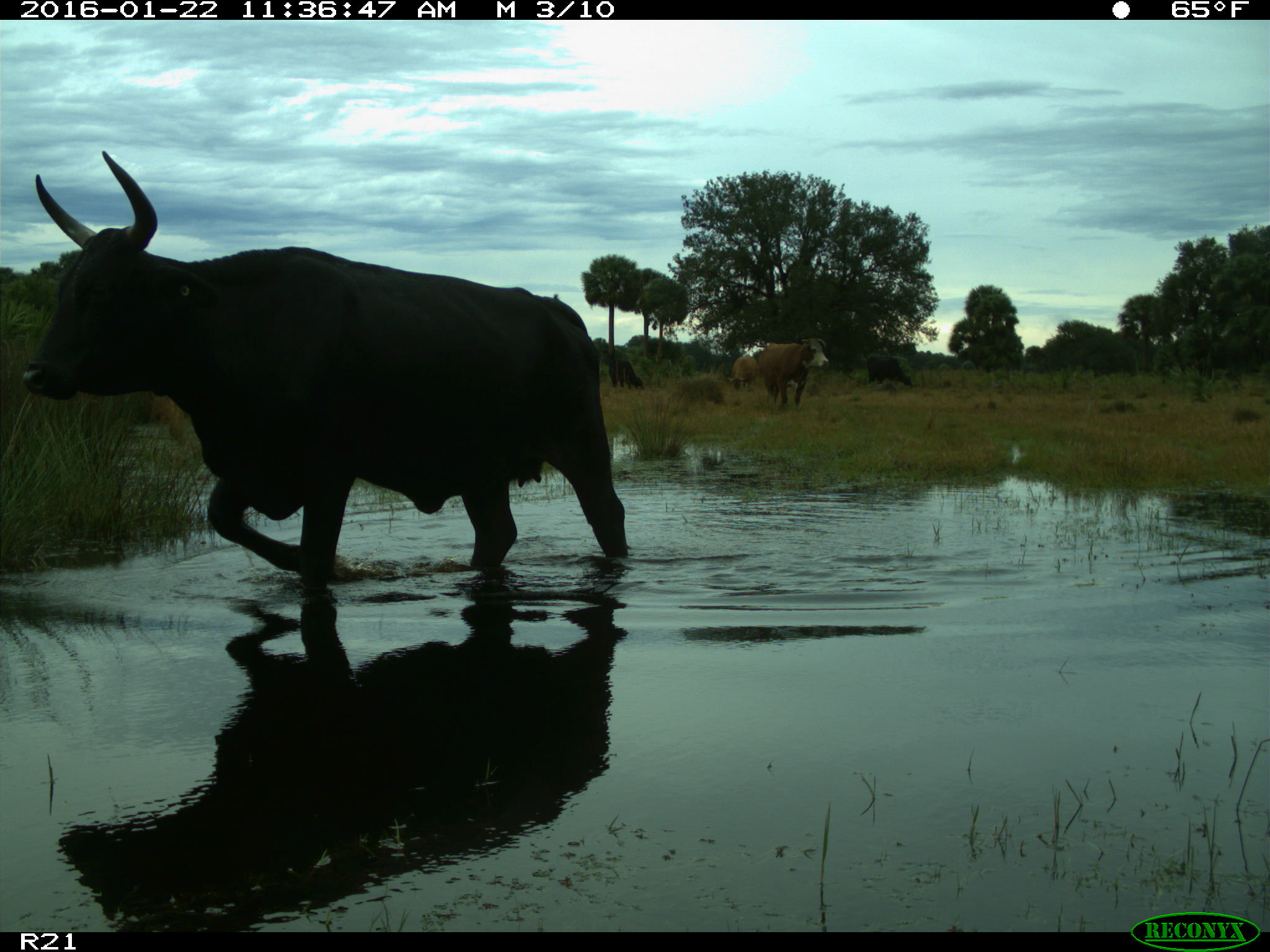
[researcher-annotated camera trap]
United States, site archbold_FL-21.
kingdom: Animalia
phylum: Chordata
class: Mammalia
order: Artiodactyla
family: Bovidae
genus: Bos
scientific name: Bos taurus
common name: domestic cow